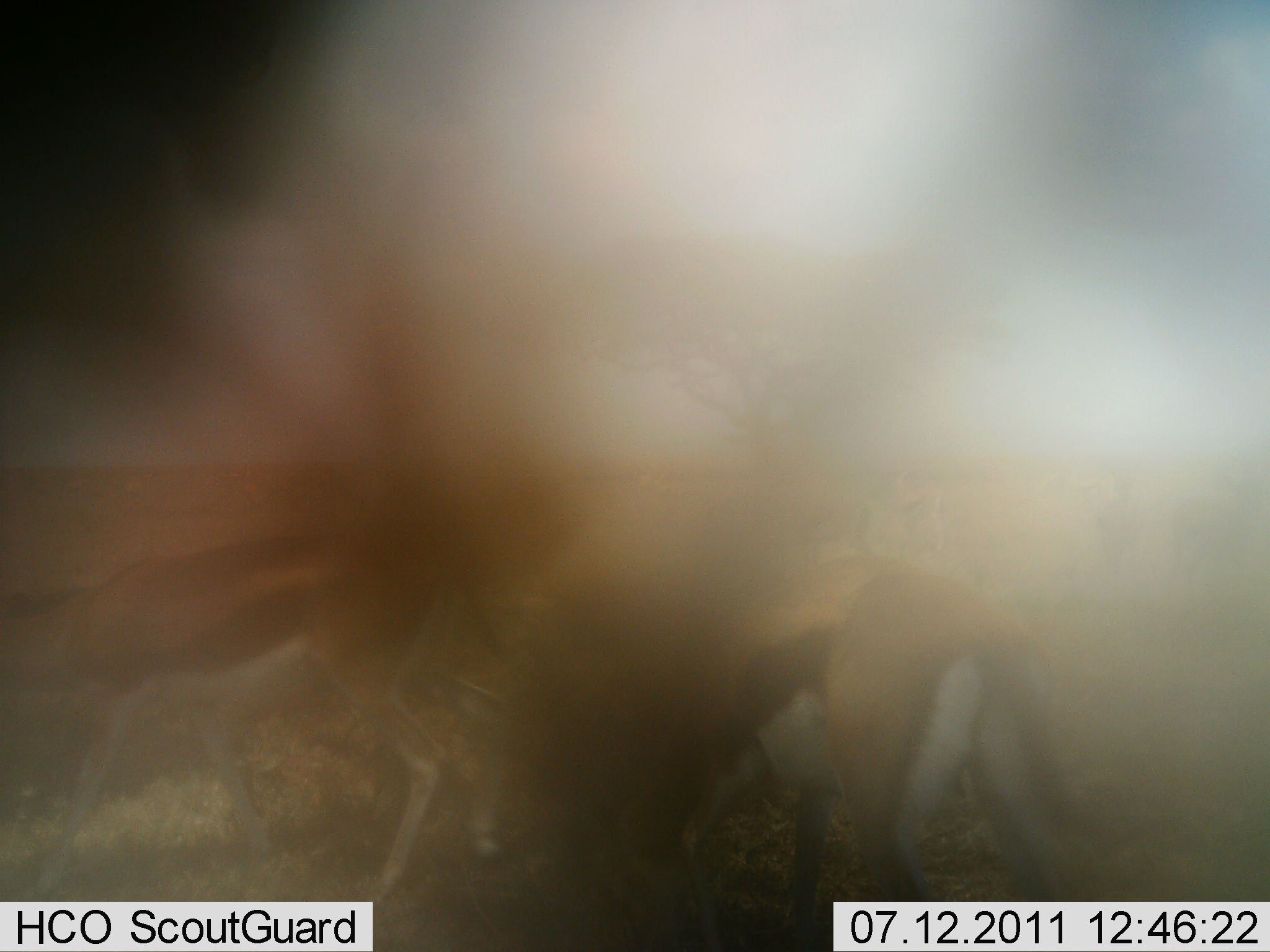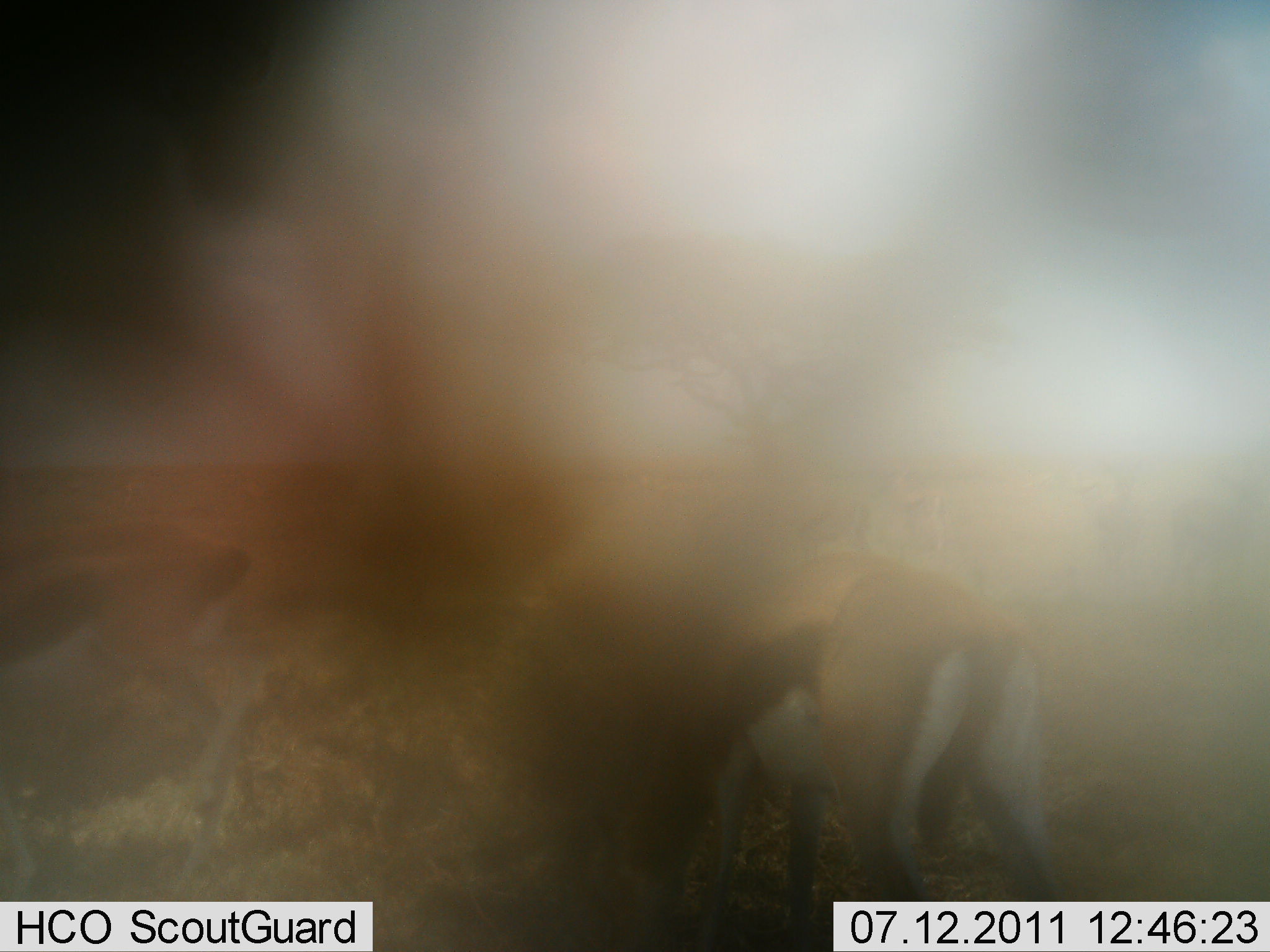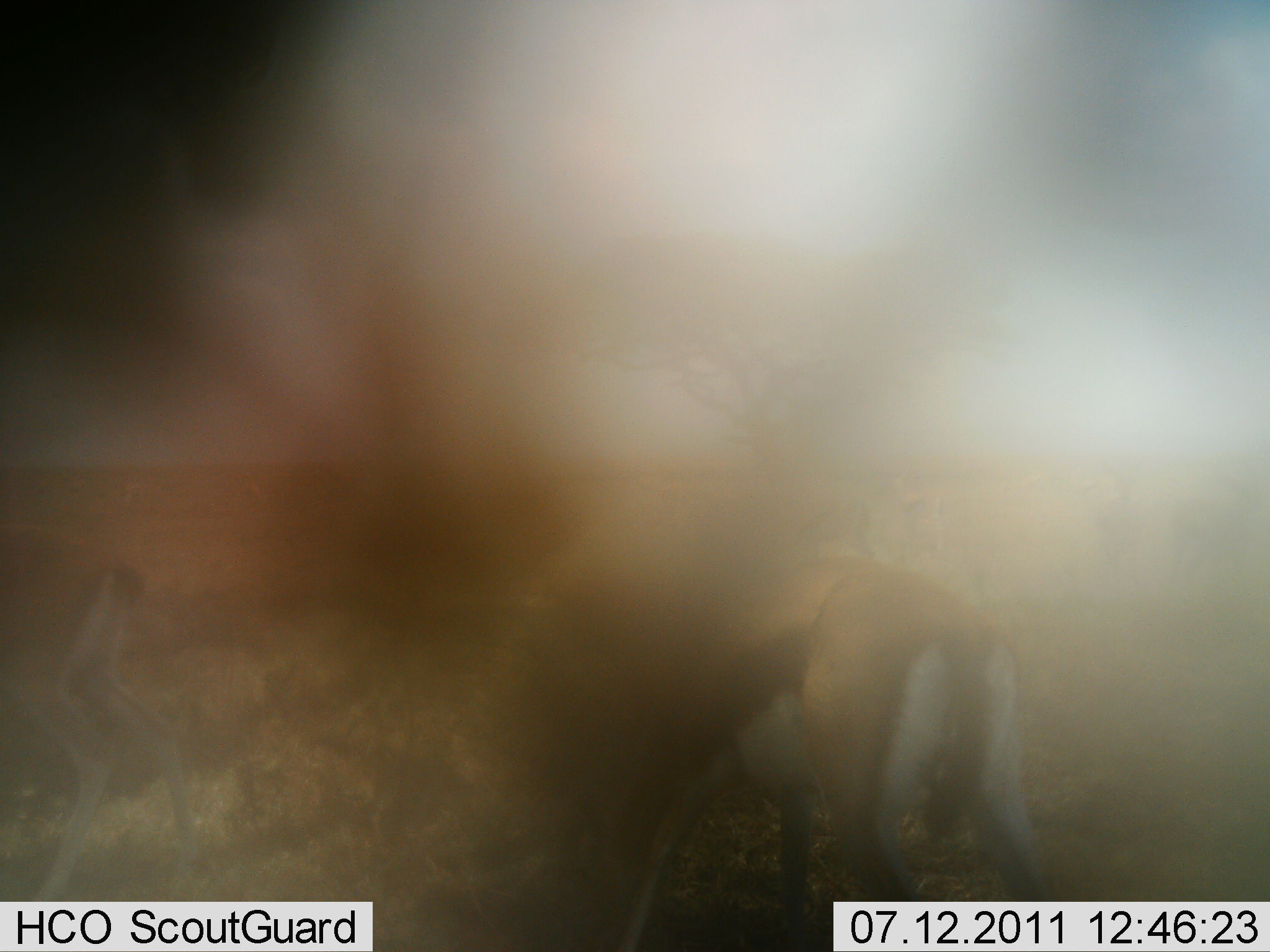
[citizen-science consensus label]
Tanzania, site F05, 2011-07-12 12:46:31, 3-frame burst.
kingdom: Animalia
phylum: Chordata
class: Mammalia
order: Artiodactyla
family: Bovidae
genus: Eudorcas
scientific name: Eudorcas thomsonii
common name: thomson's gazelle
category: gazellethomsons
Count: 2.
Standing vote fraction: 60%.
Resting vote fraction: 0%.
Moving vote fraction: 60%.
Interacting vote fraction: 0%.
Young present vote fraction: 0%.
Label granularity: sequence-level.